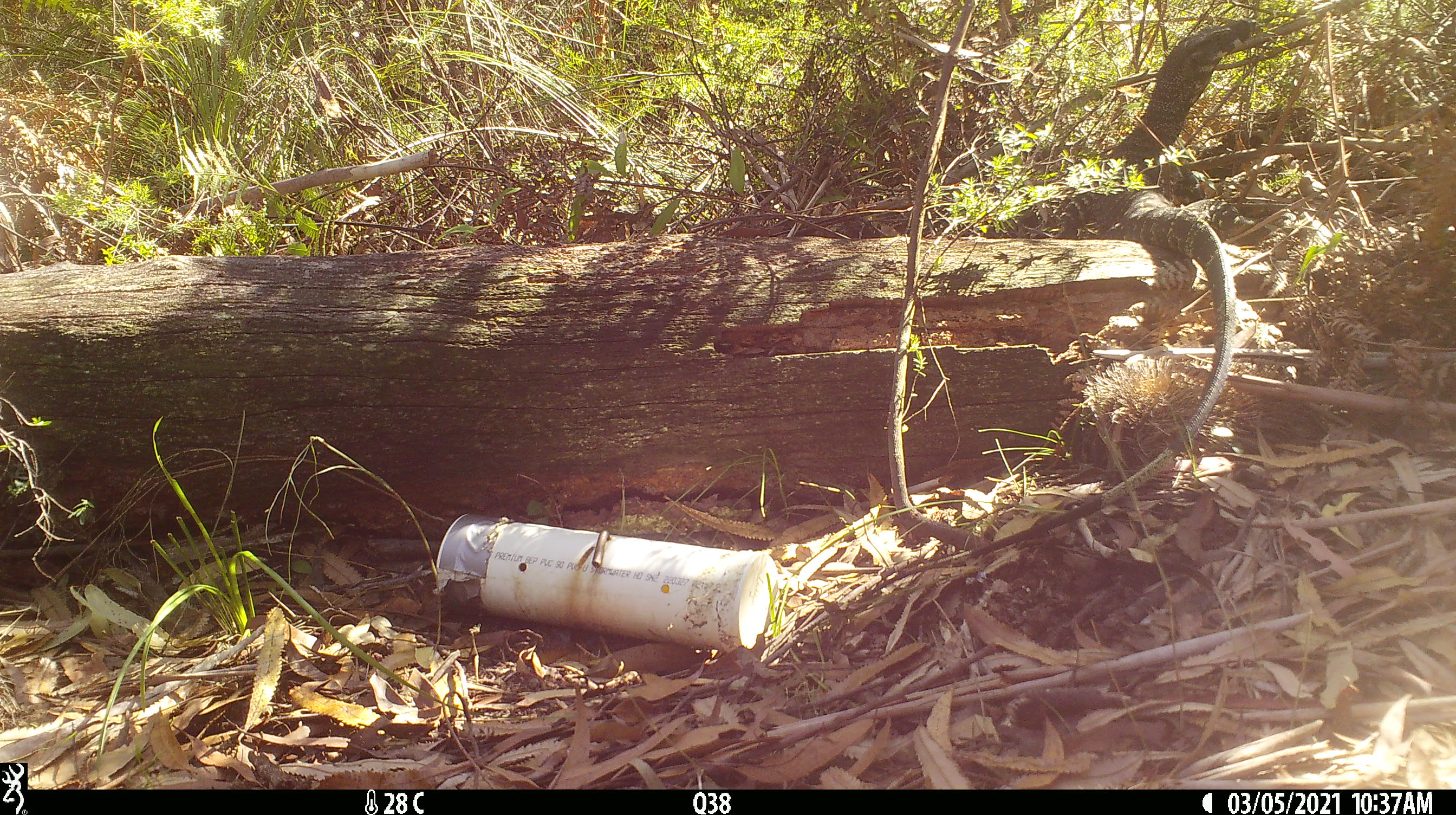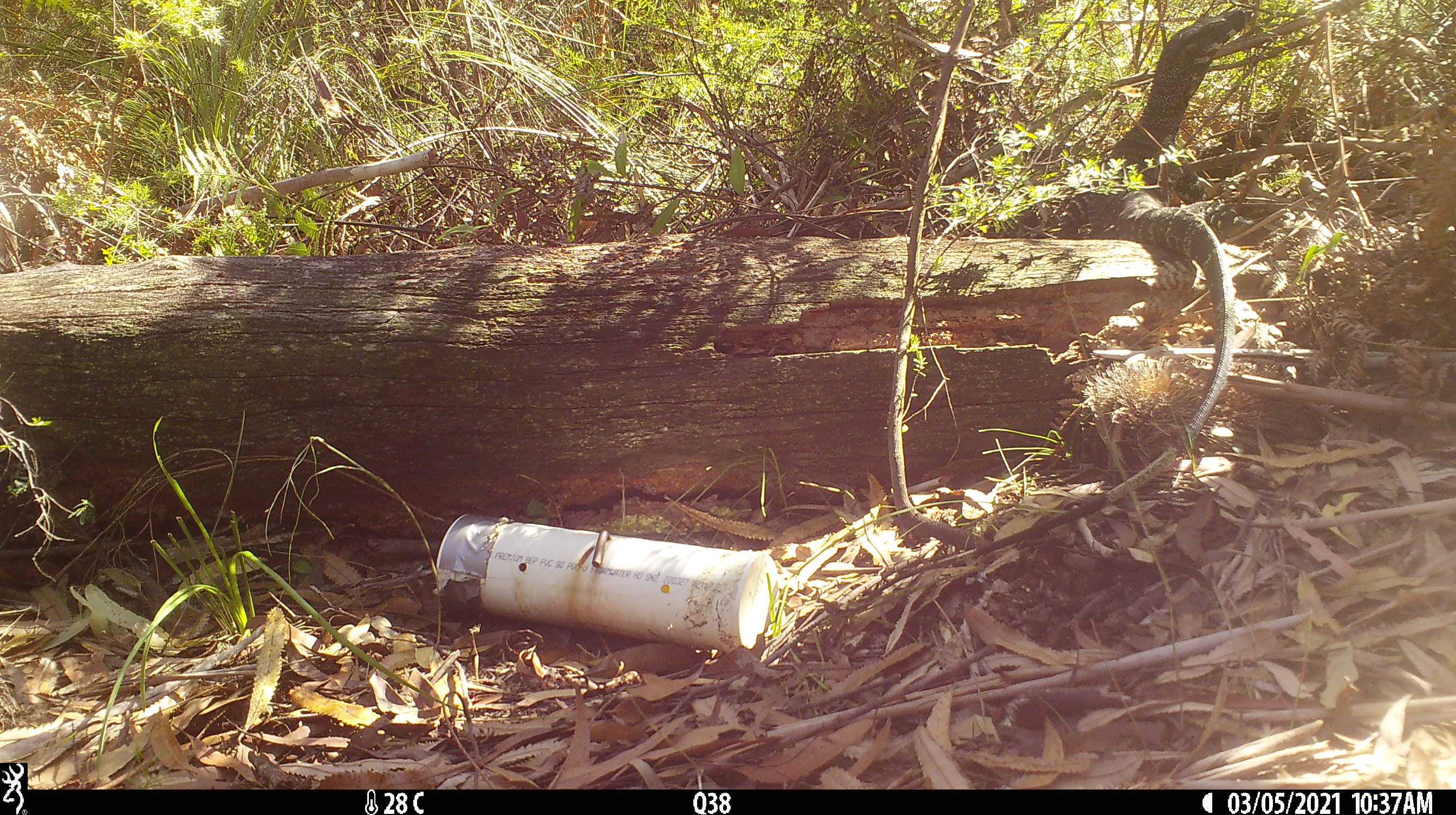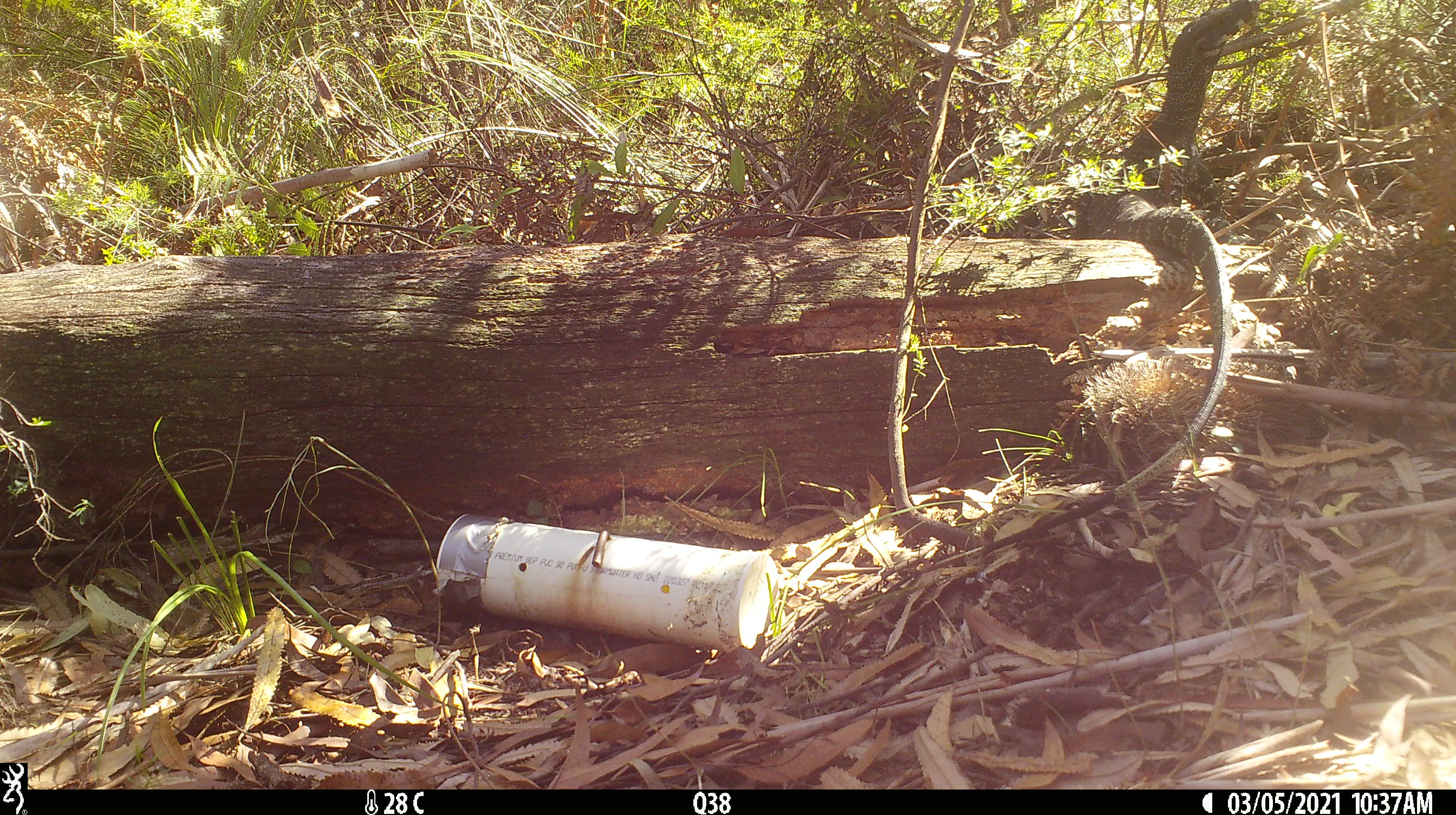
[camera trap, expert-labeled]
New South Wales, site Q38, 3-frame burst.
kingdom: Animalia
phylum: Chordata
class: Reptilia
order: Squamata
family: Varanidae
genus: Varanus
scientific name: Varanus varius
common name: lace monitor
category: goanna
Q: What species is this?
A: Goanna (lace monitor) (Varanus varius).